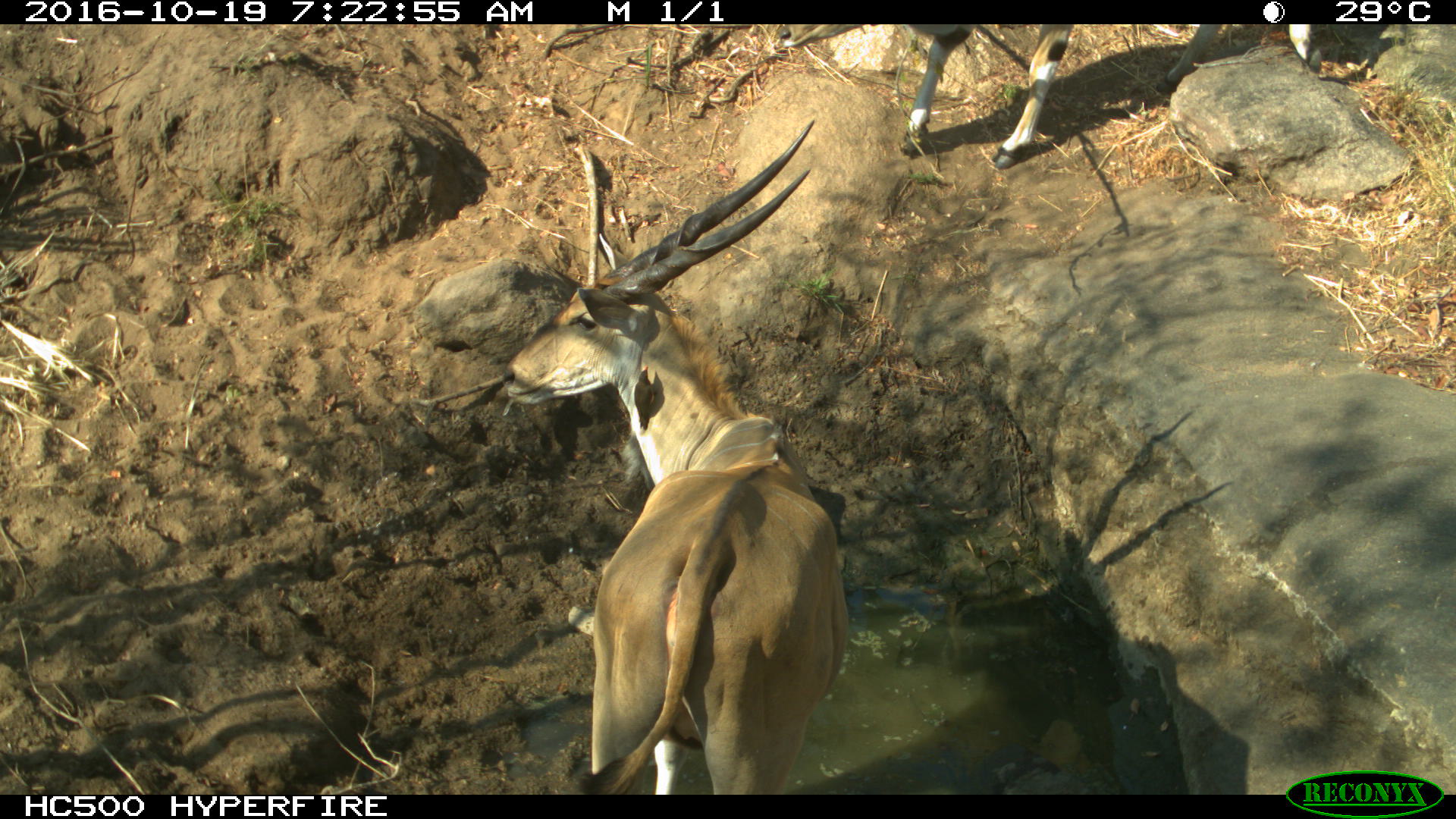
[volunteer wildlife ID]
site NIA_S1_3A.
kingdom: Animalia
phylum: Chordata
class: Mammalia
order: Artiodactyla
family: Bovidae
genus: Tragelaphus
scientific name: Tragelaphus oryx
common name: eland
Eland (Tragelaphus oryx), count 2. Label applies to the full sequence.